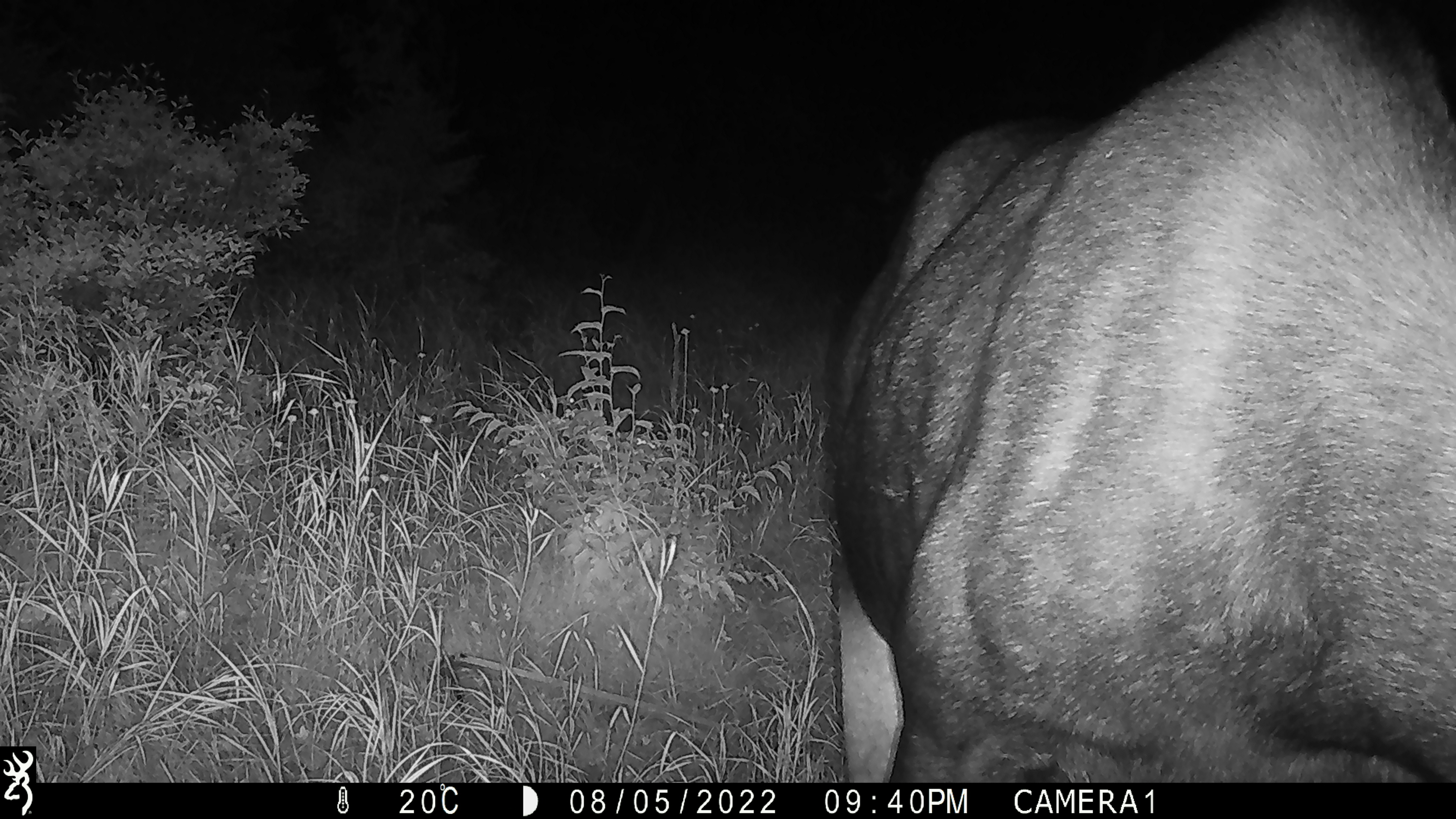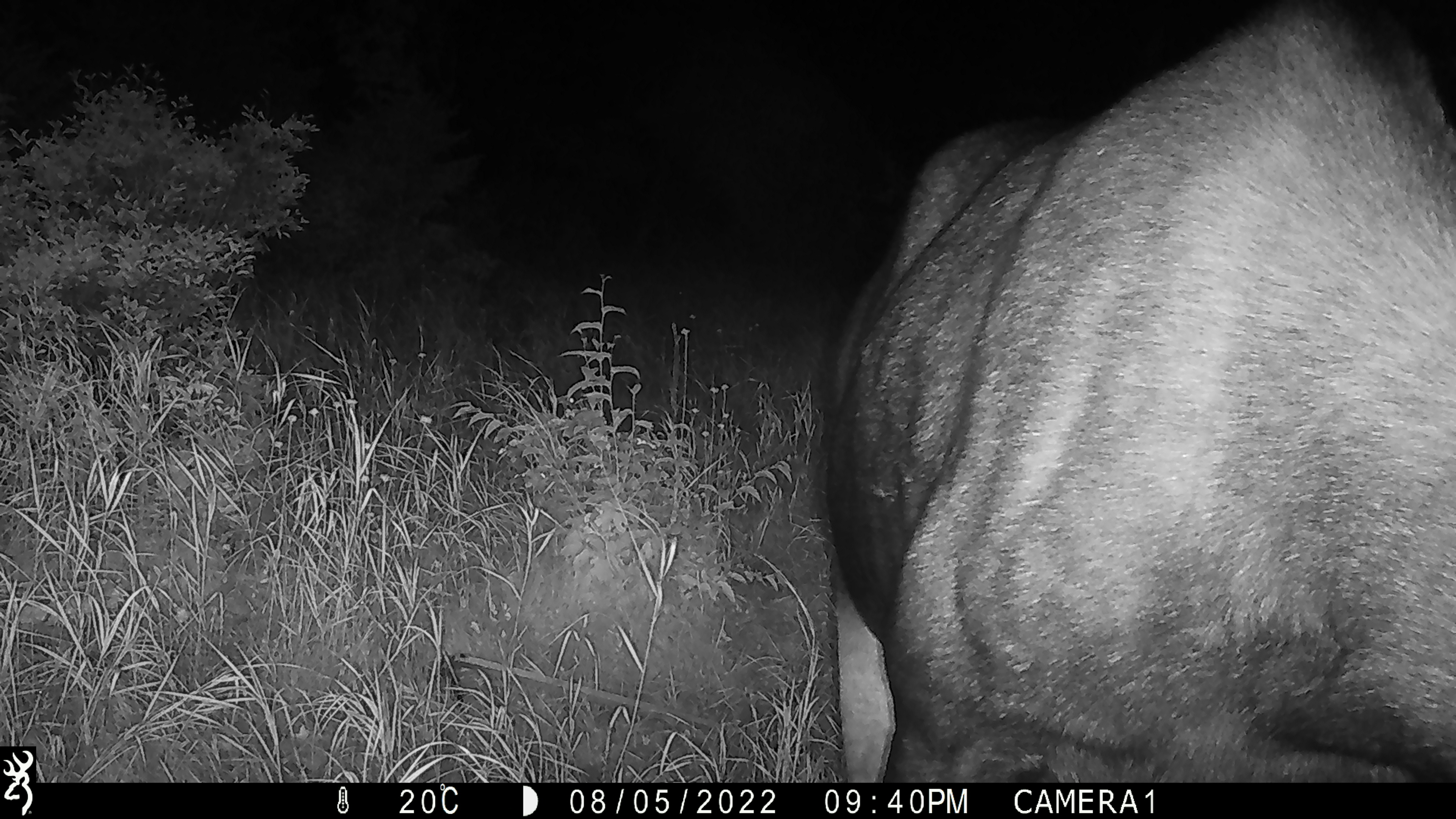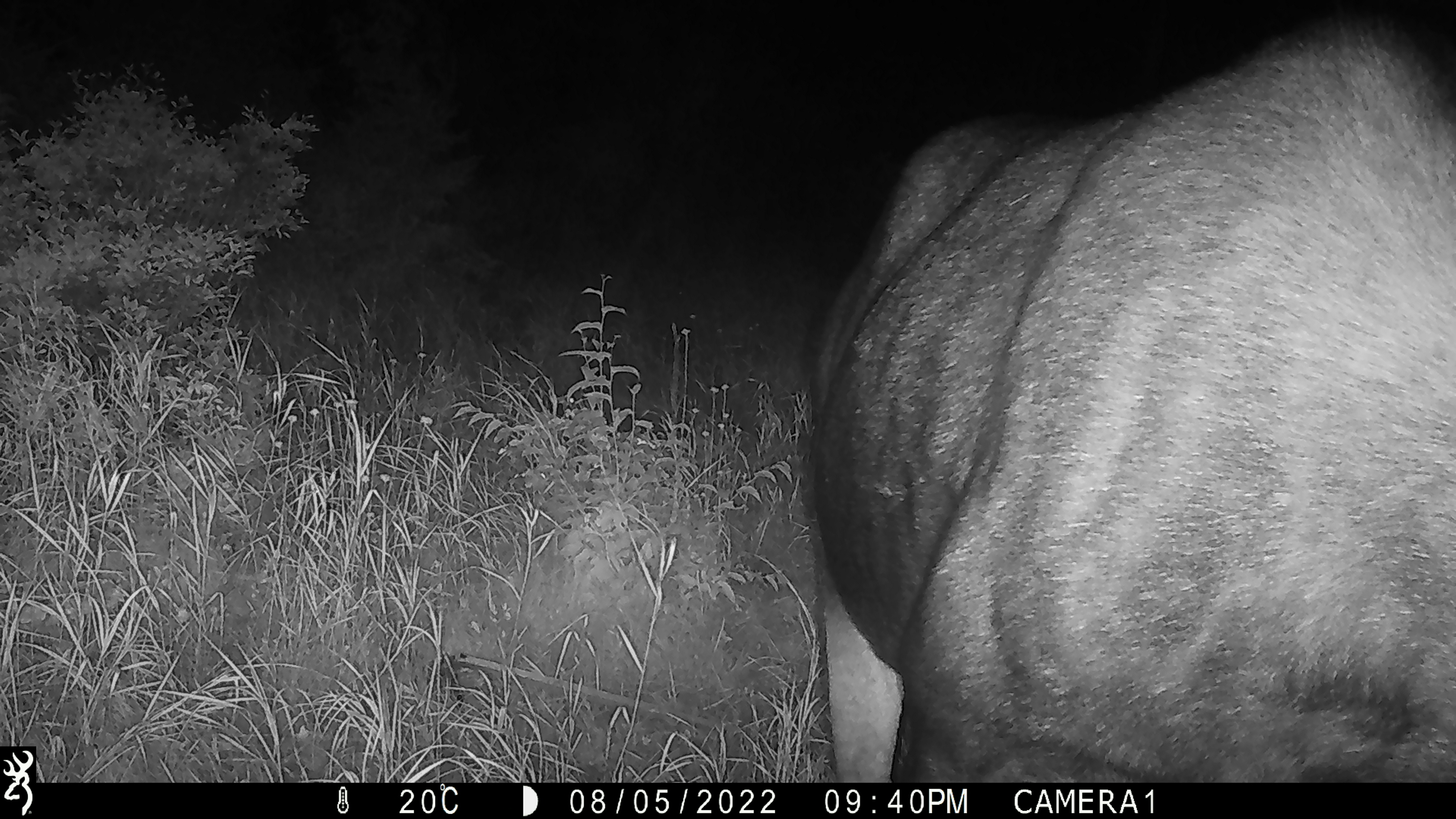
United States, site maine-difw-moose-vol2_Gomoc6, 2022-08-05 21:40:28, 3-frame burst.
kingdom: Animalia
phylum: Chordata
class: Mammalia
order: Artiodactyla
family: Cervidae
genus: Alces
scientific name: Alces alces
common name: moose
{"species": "moose (Alces alces)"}